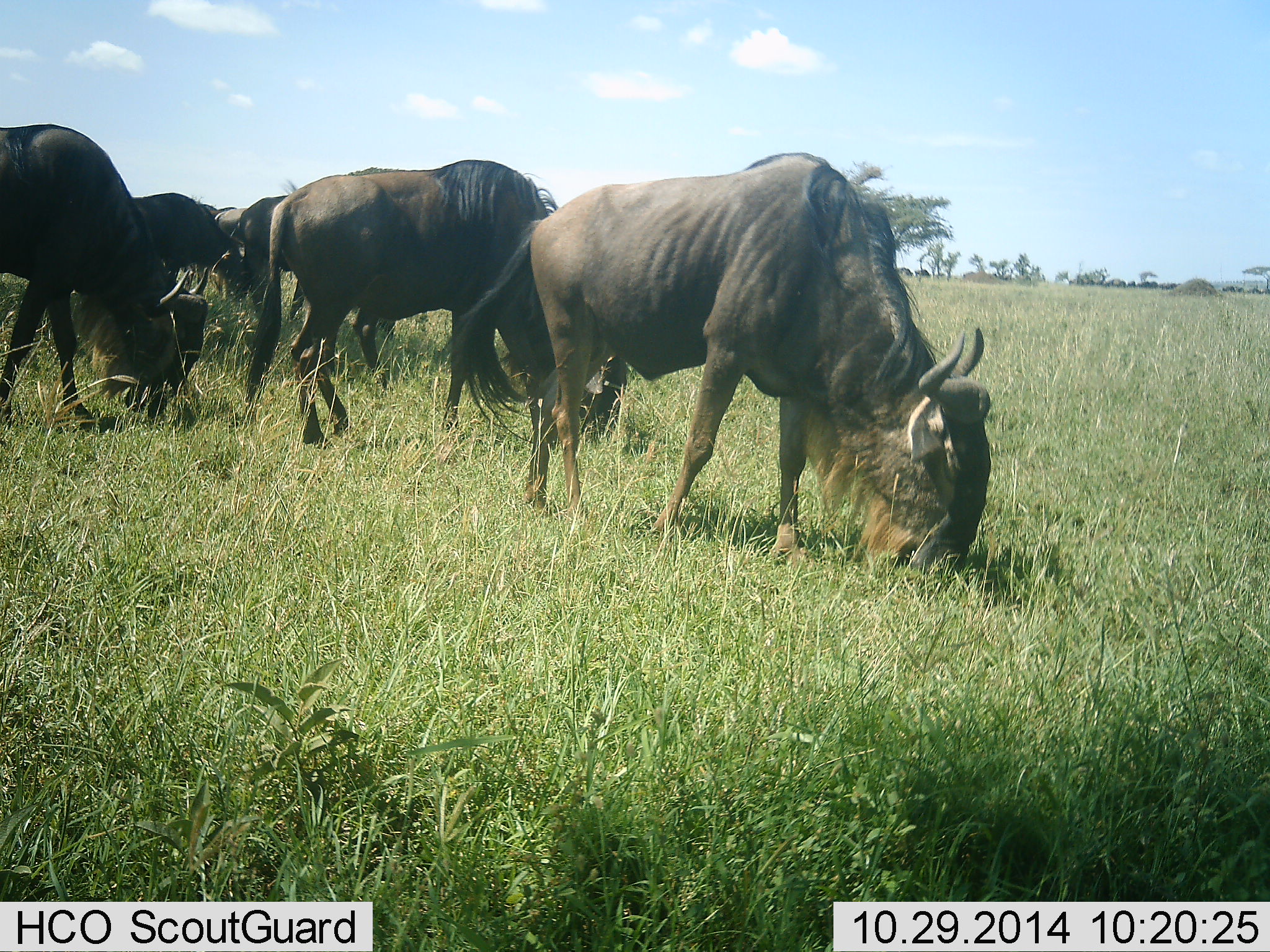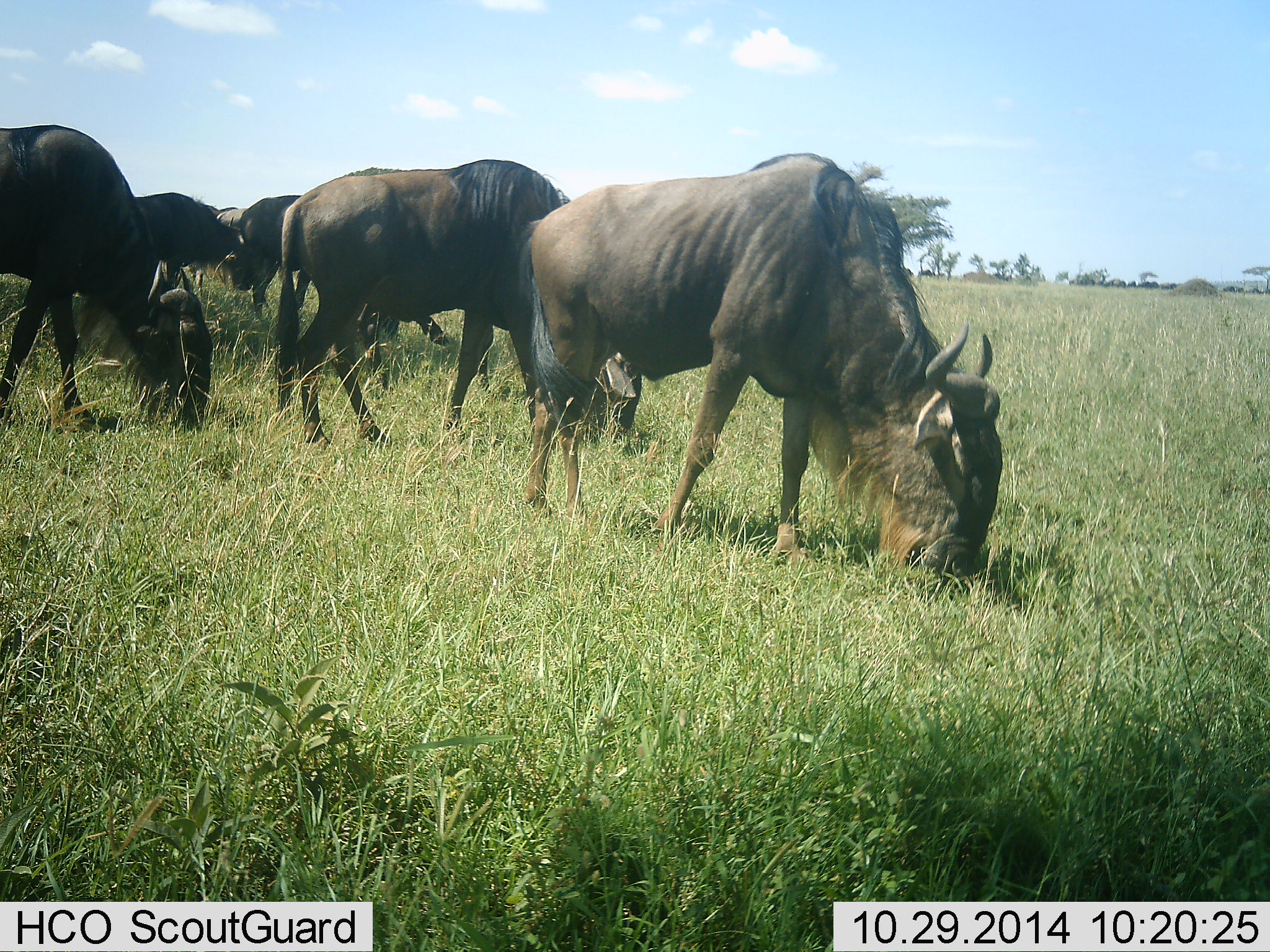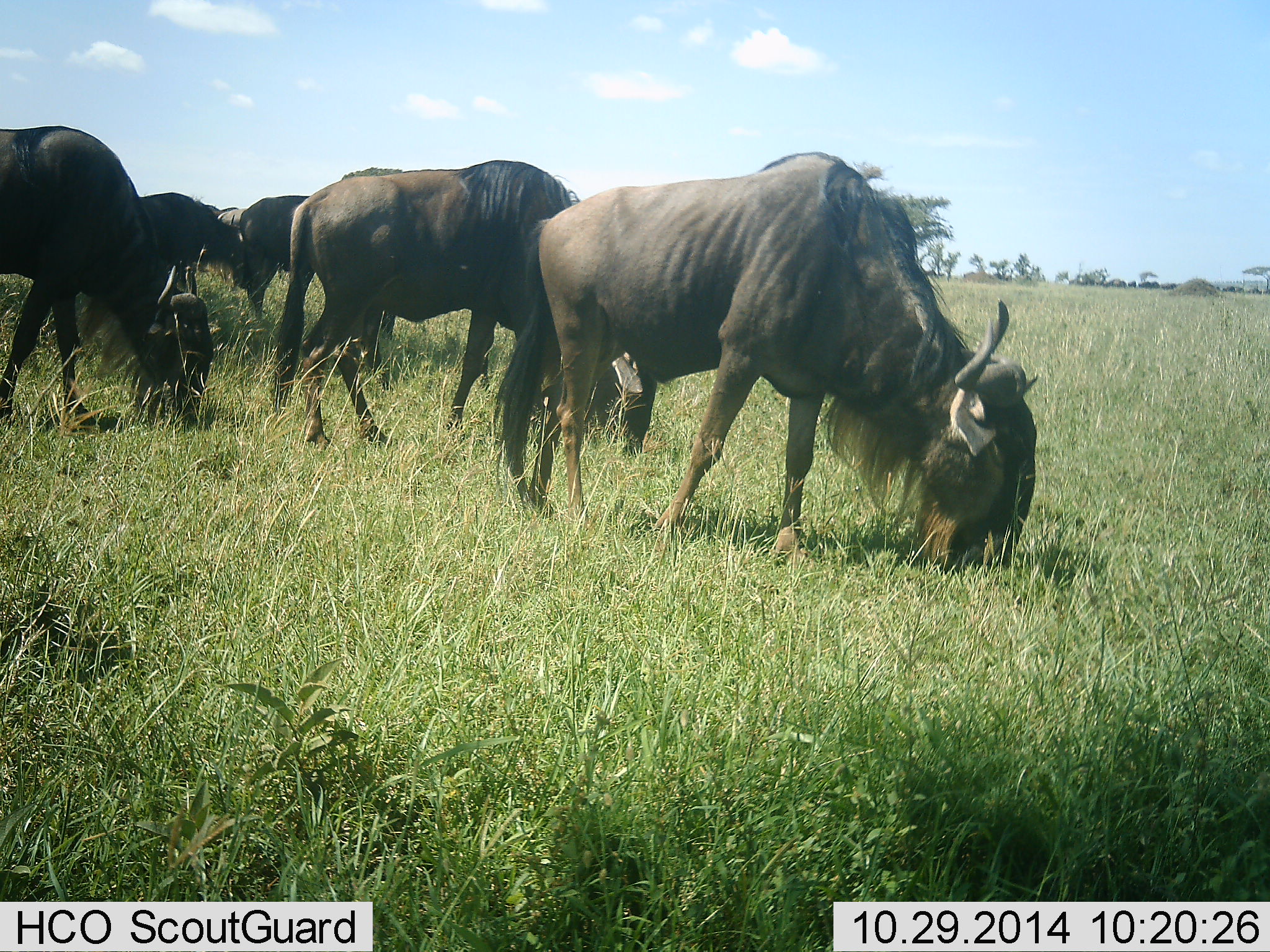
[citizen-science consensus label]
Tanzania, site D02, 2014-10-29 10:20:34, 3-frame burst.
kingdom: Animalia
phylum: Chordata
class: Mammalia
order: Artiodactyla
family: Bovidae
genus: Connochaetes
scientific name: Connochaetes taurinus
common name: blue wildebeest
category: wildebeest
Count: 6.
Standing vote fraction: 20%.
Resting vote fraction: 0%.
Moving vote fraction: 20%.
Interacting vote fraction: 0%.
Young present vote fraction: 0%.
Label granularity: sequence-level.